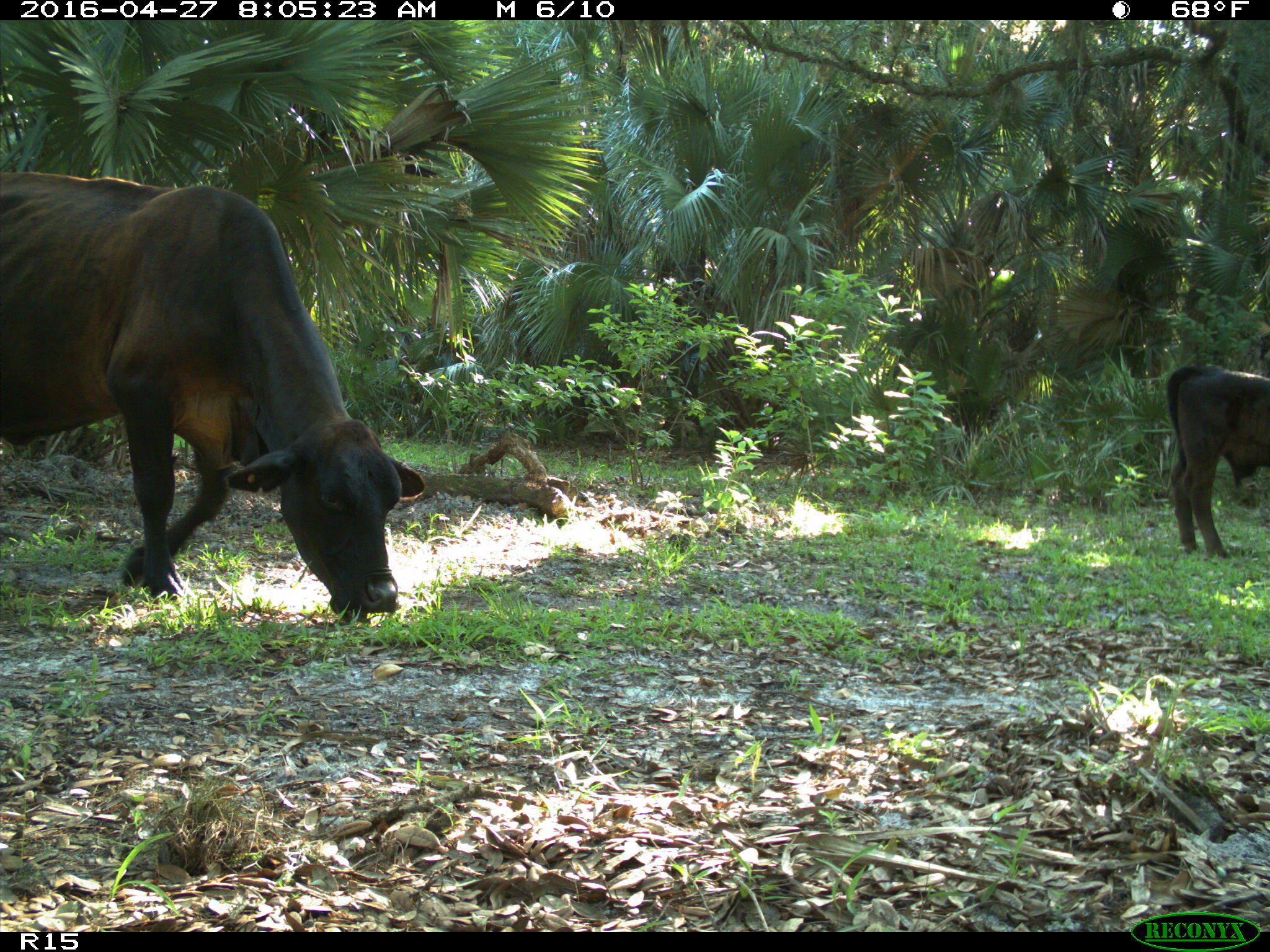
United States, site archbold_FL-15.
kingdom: Animalia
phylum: Chordata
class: Mammalia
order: Artiodactyla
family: Bovidae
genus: Bos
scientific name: Bos taurus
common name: domestic cow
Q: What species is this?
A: Bos taurus (domestic cow).